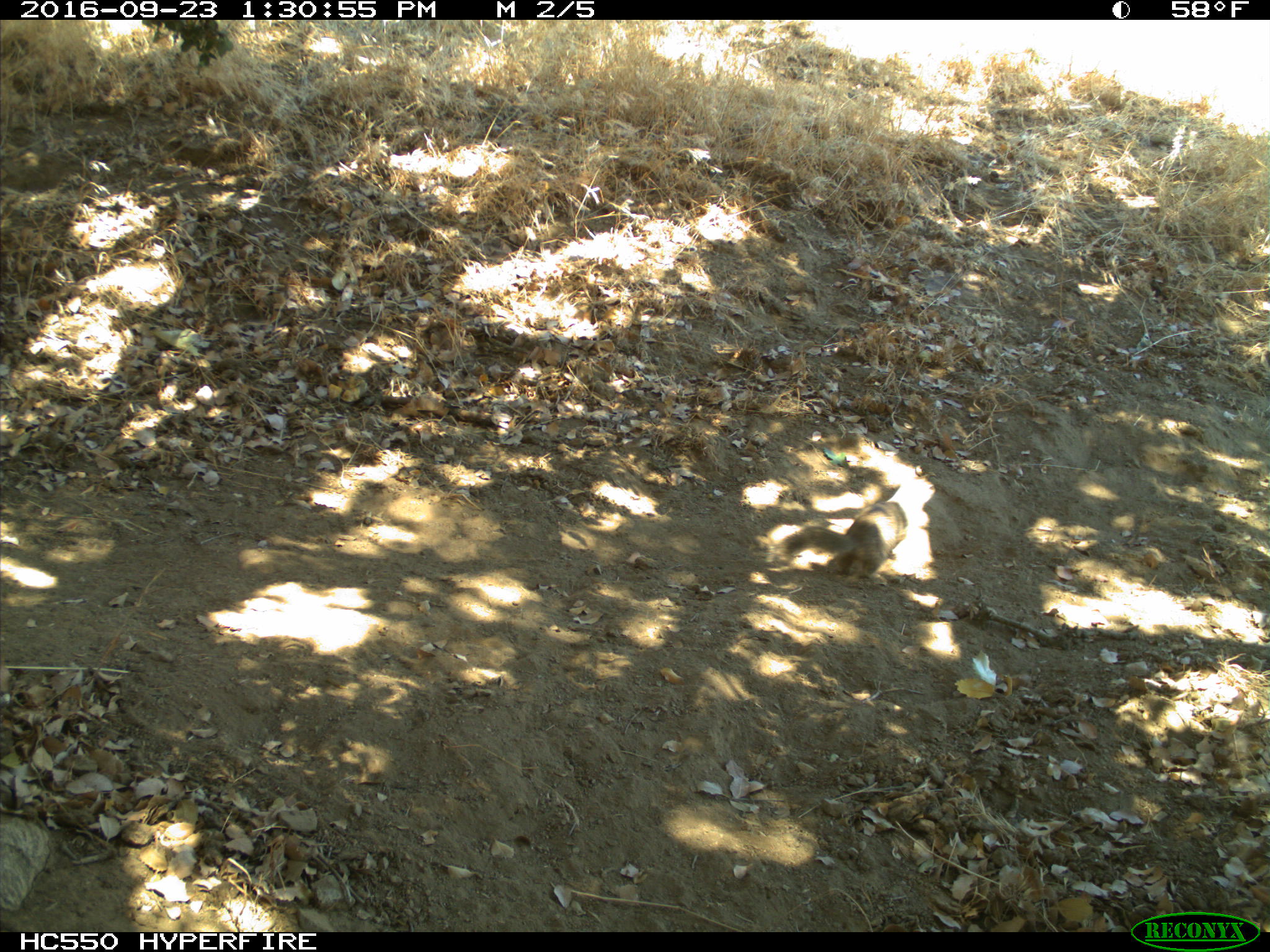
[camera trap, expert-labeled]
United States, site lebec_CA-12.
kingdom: Animalia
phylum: Chordata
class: Mammalia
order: Rodentia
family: Sciuridae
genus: Otospermophilus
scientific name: Otospermophilus beecheyi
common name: california ground squirrel